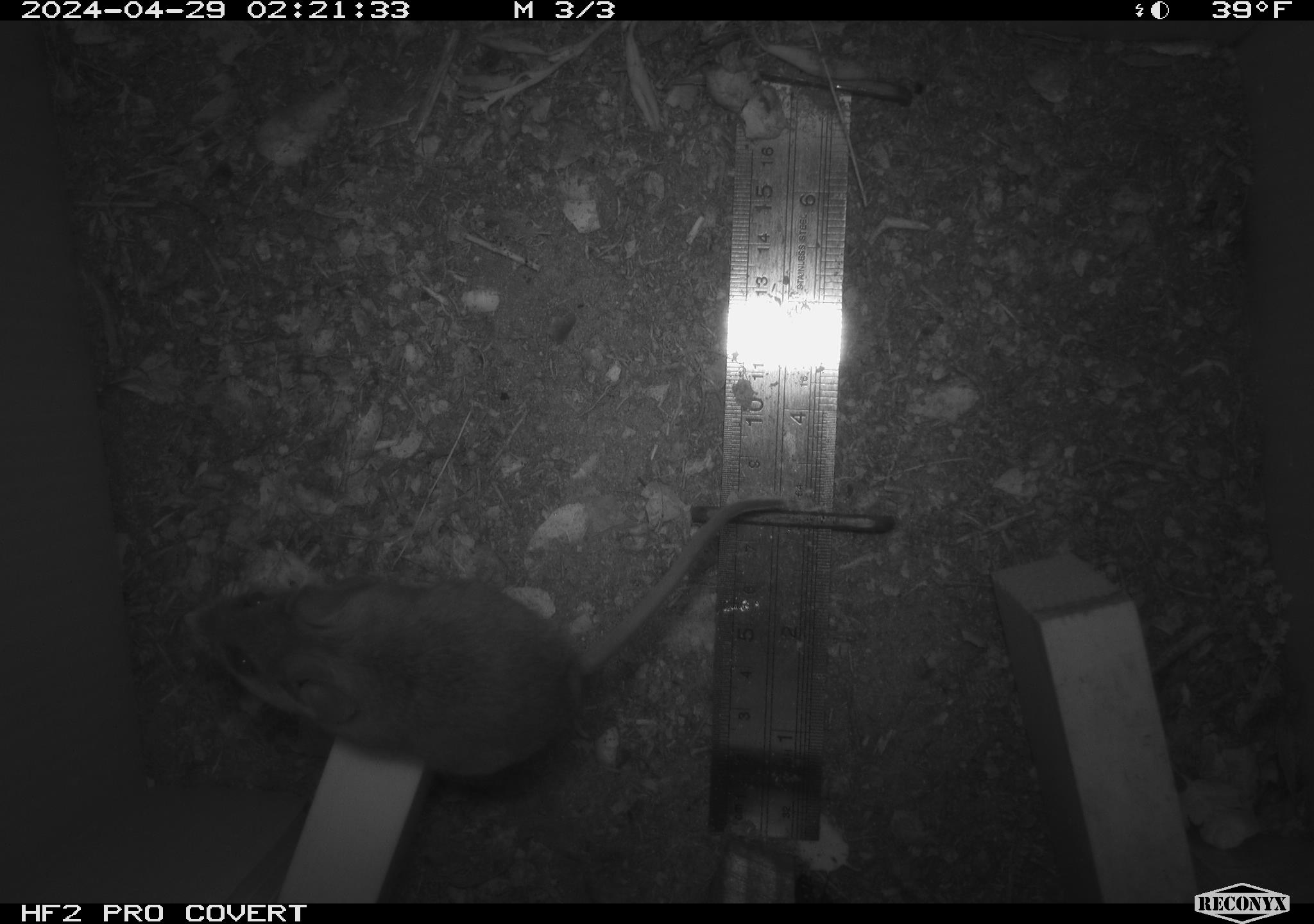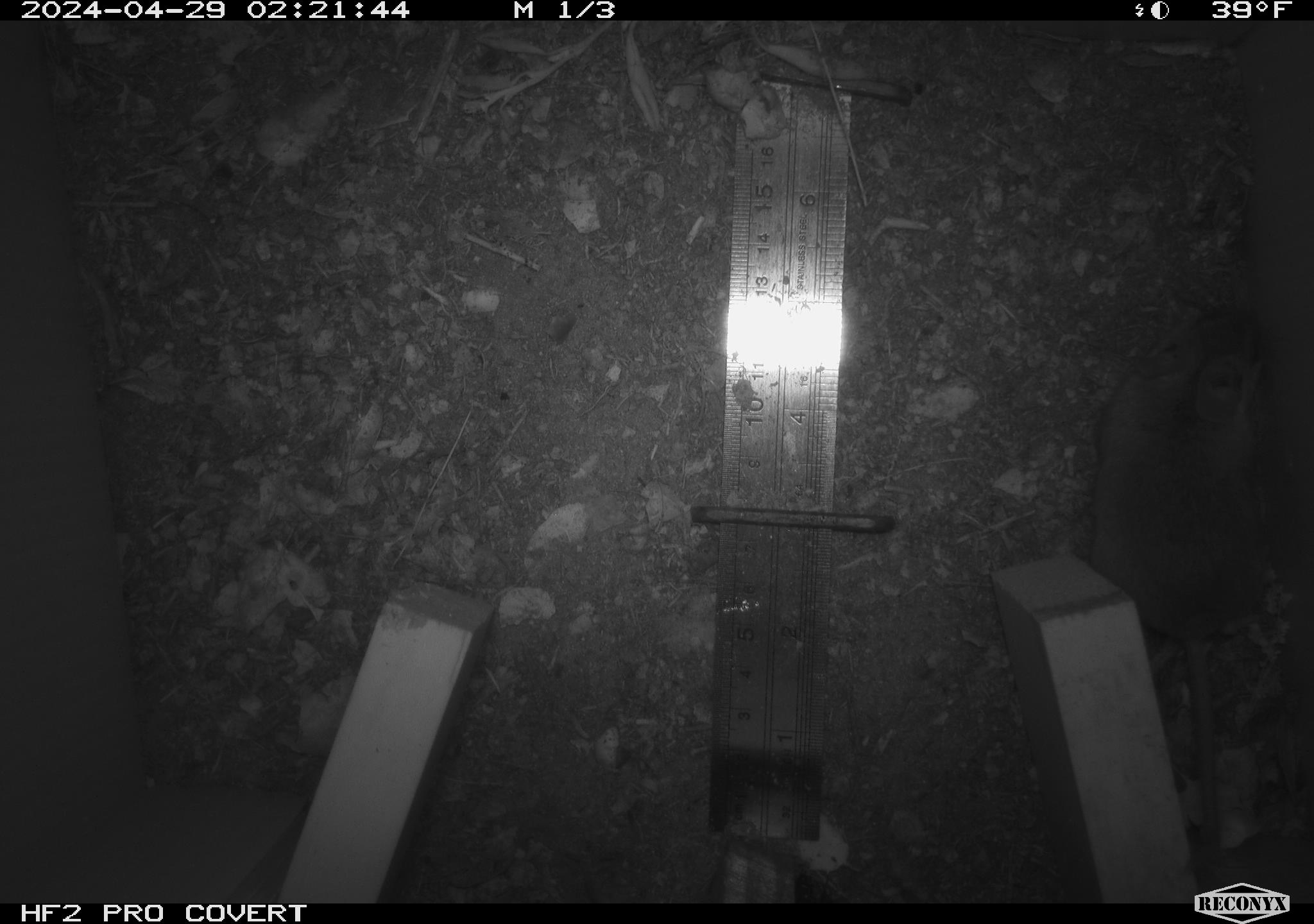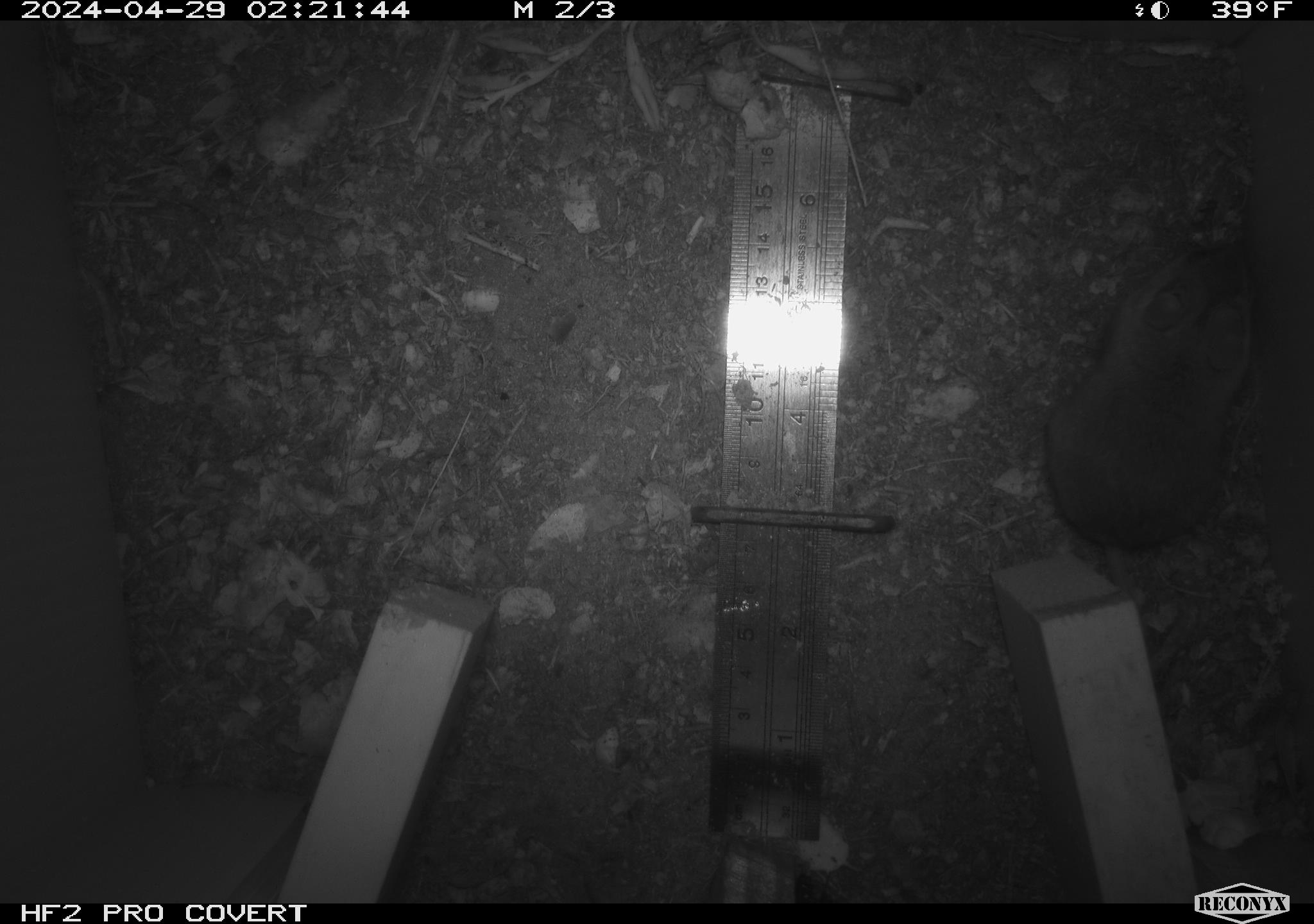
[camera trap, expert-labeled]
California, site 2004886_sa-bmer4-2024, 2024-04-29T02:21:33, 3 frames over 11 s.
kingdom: Animalia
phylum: Chordata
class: Mammalia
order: Rodentia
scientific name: Rodentia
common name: mouse species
Mouse species (Rodentia).